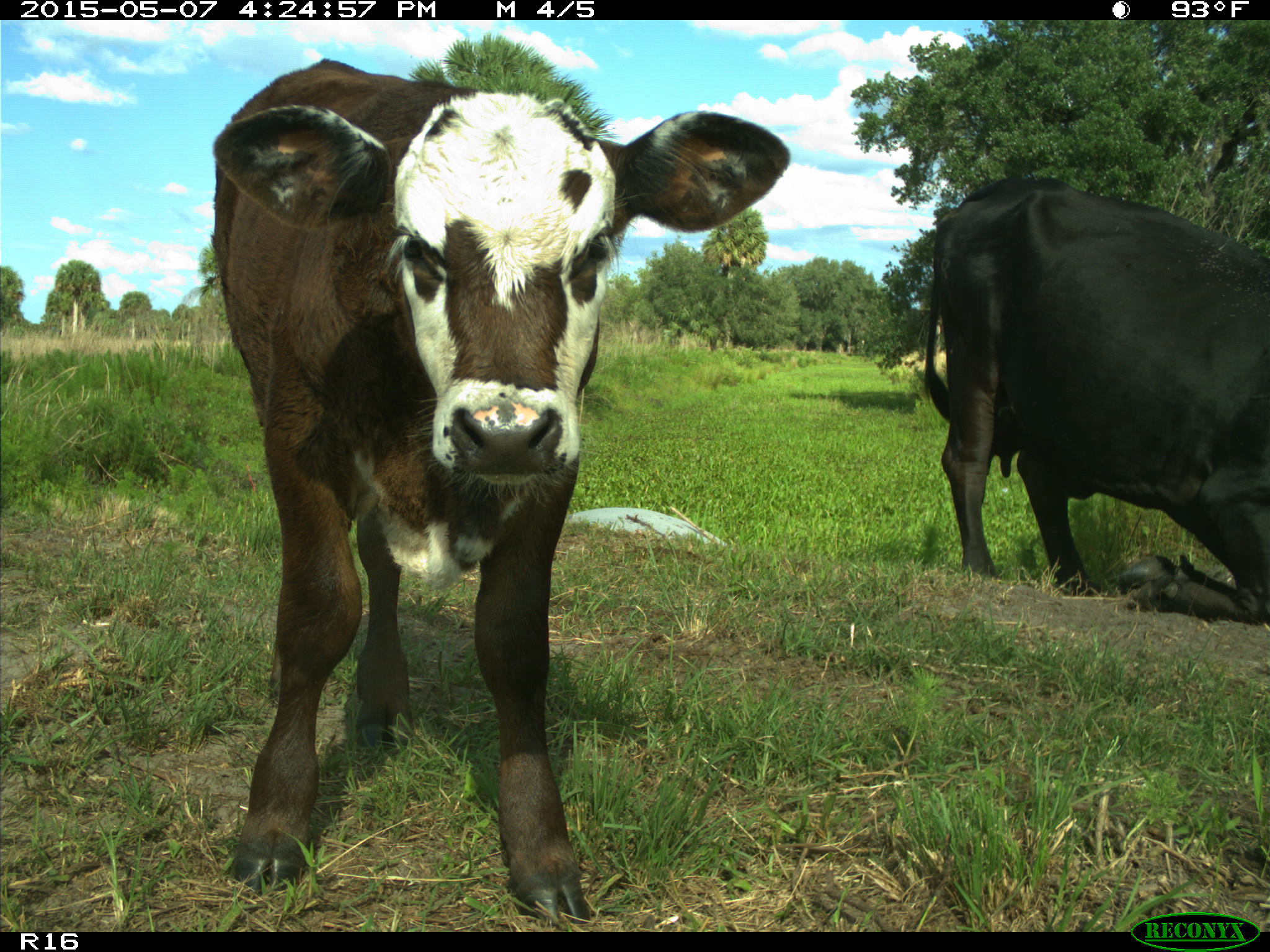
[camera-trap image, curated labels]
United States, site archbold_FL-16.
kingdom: Animalia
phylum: Chordata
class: Mammalia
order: Artiodactyla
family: Bovidae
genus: Bos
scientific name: Bos taurus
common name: domestic cow